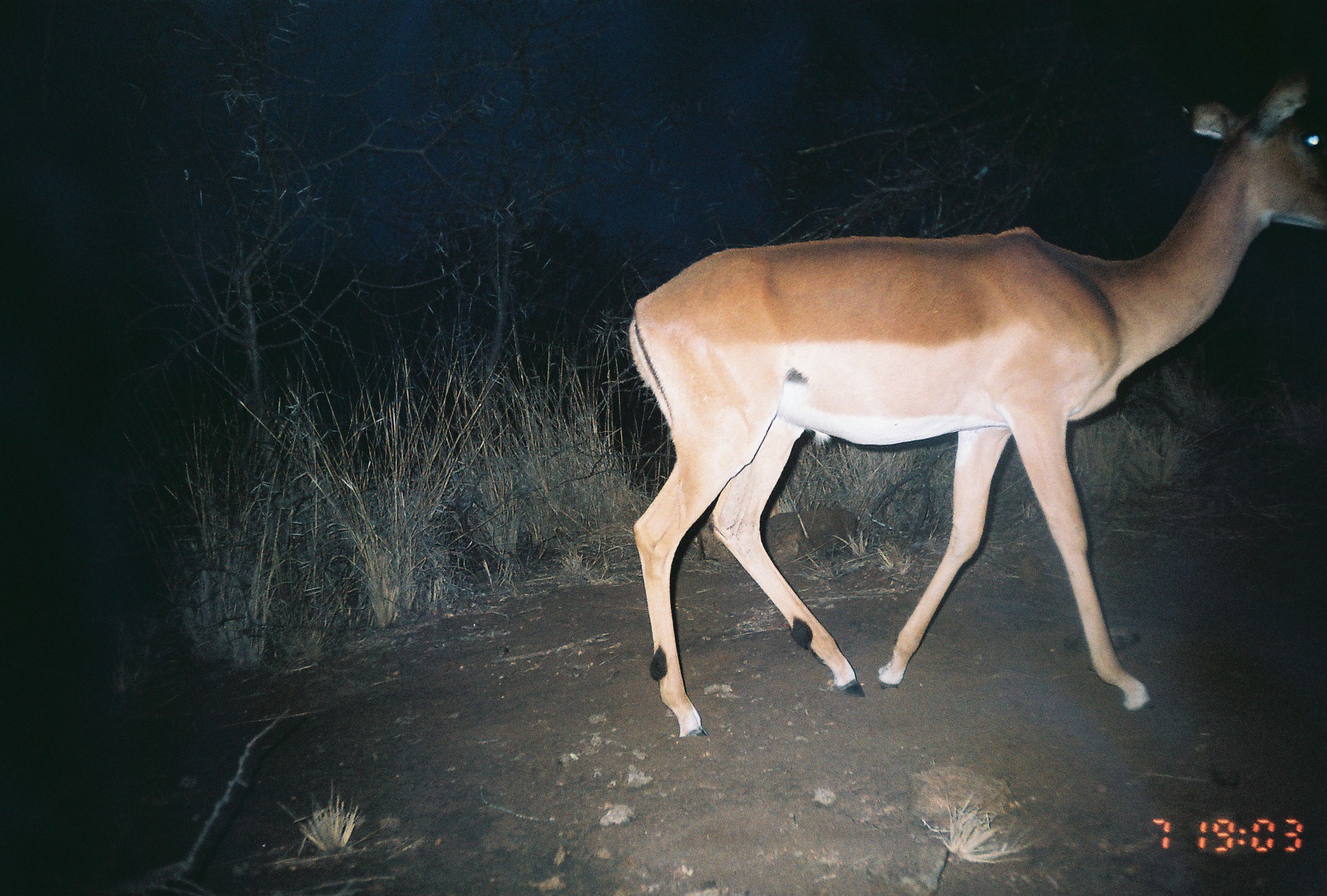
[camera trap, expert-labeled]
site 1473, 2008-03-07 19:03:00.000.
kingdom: Animalia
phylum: Chordata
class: Mammalia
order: Artiodactyla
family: Bovidae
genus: Aepyceros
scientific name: Aepyceros melampus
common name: impala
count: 1